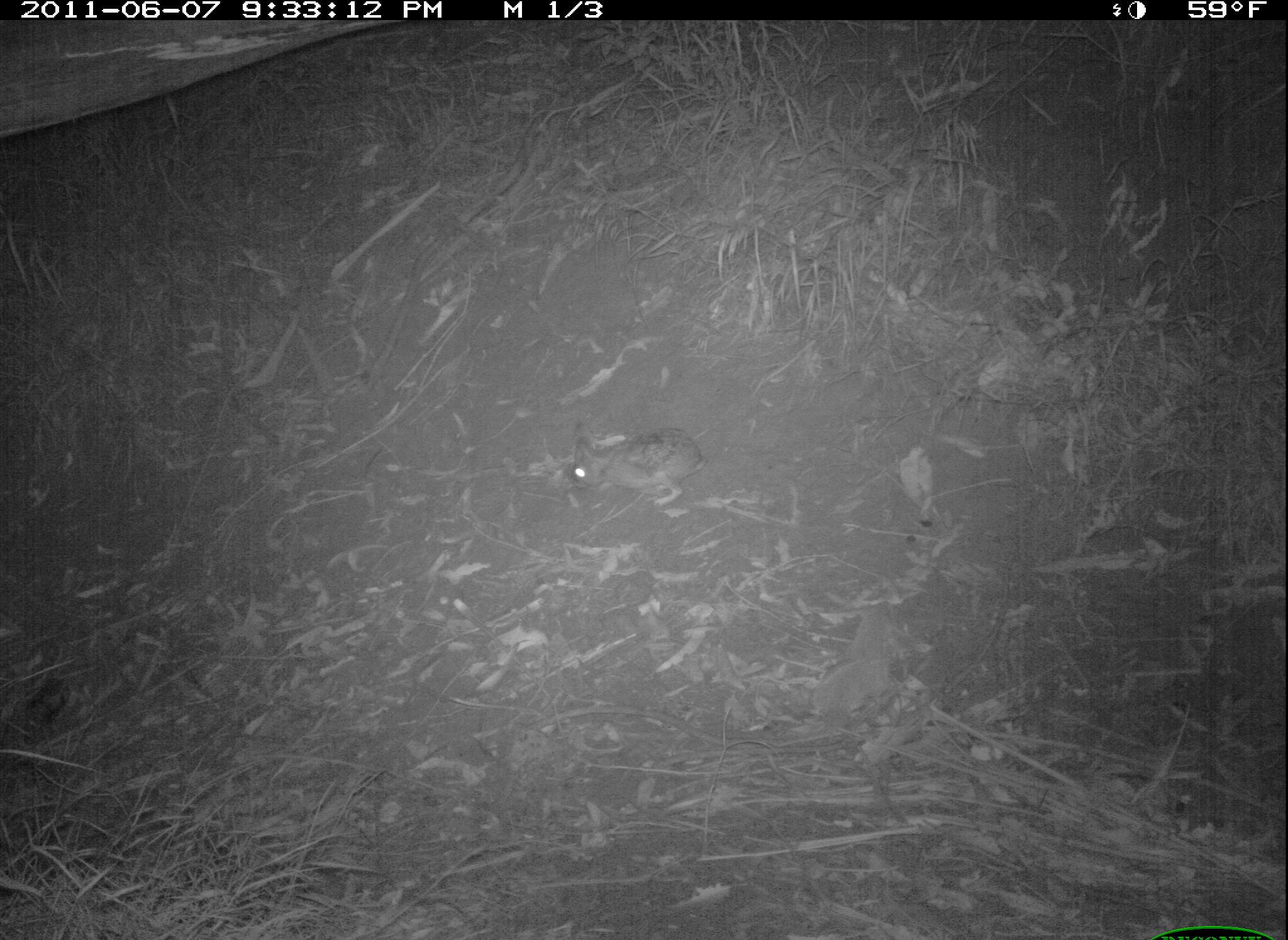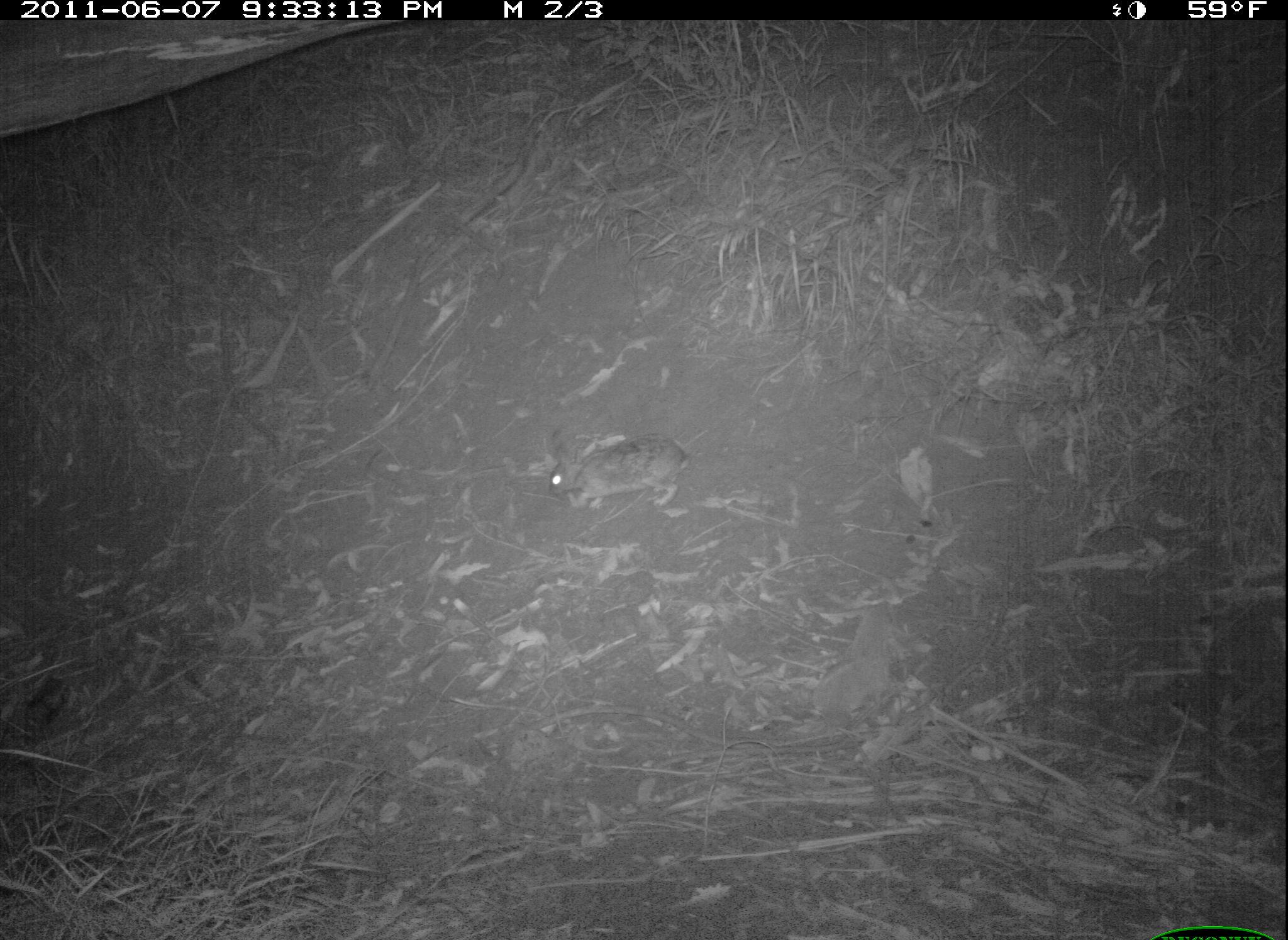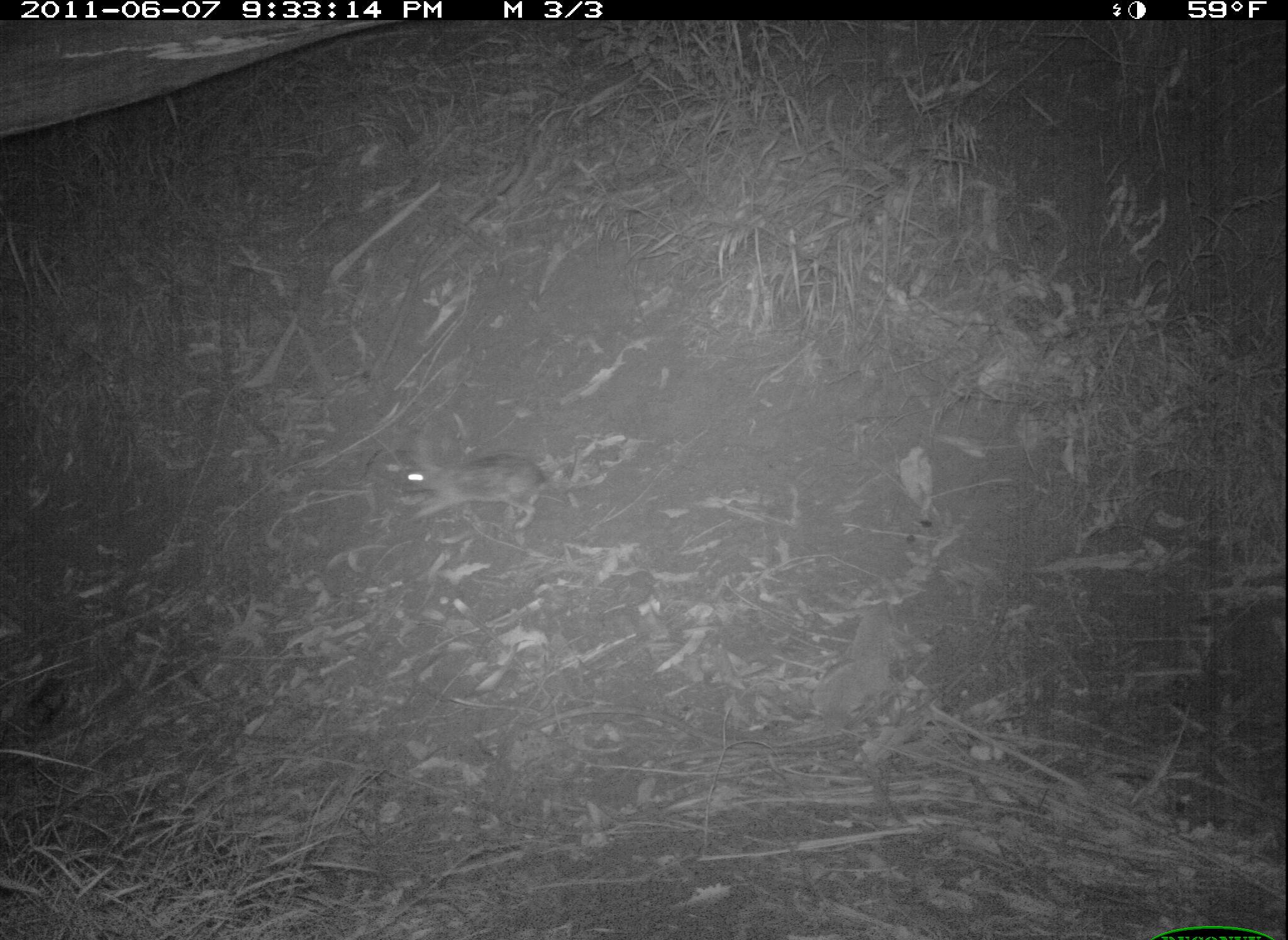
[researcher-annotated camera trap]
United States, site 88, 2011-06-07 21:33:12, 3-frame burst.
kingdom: Animalia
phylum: Chordata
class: Mammalia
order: Lagomorpha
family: Leporidae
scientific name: Leporidae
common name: rabbits and hares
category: rabbit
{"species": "rabbit (rabbits and hares) (Leporidae)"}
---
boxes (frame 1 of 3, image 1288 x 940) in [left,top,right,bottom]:
rabbit: [564,425,713,507]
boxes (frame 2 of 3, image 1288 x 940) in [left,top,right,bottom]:
rabbit: [518,414,724,527]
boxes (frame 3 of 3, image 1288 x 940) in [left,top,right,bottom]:
rabbit: [385,416,557,540]